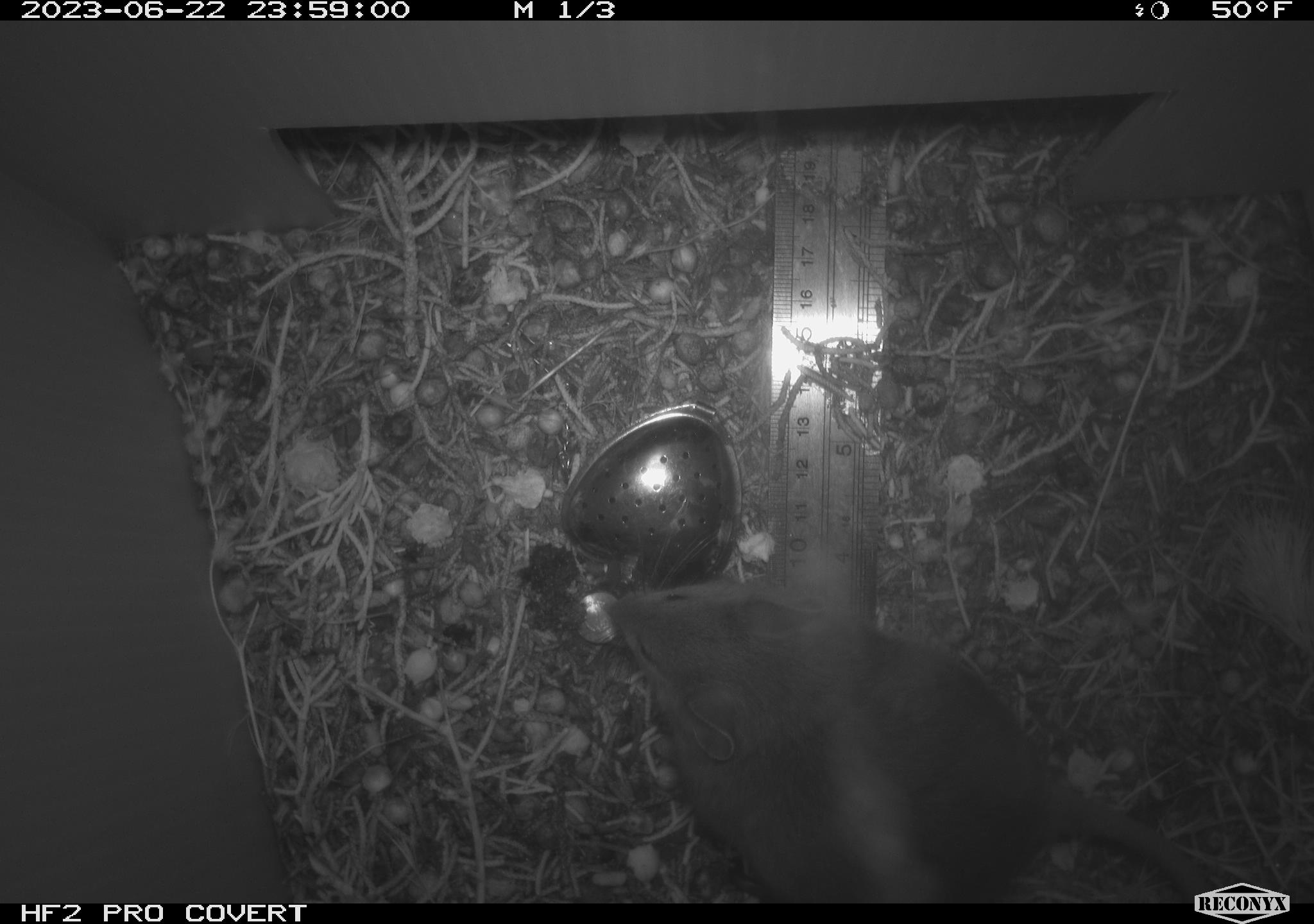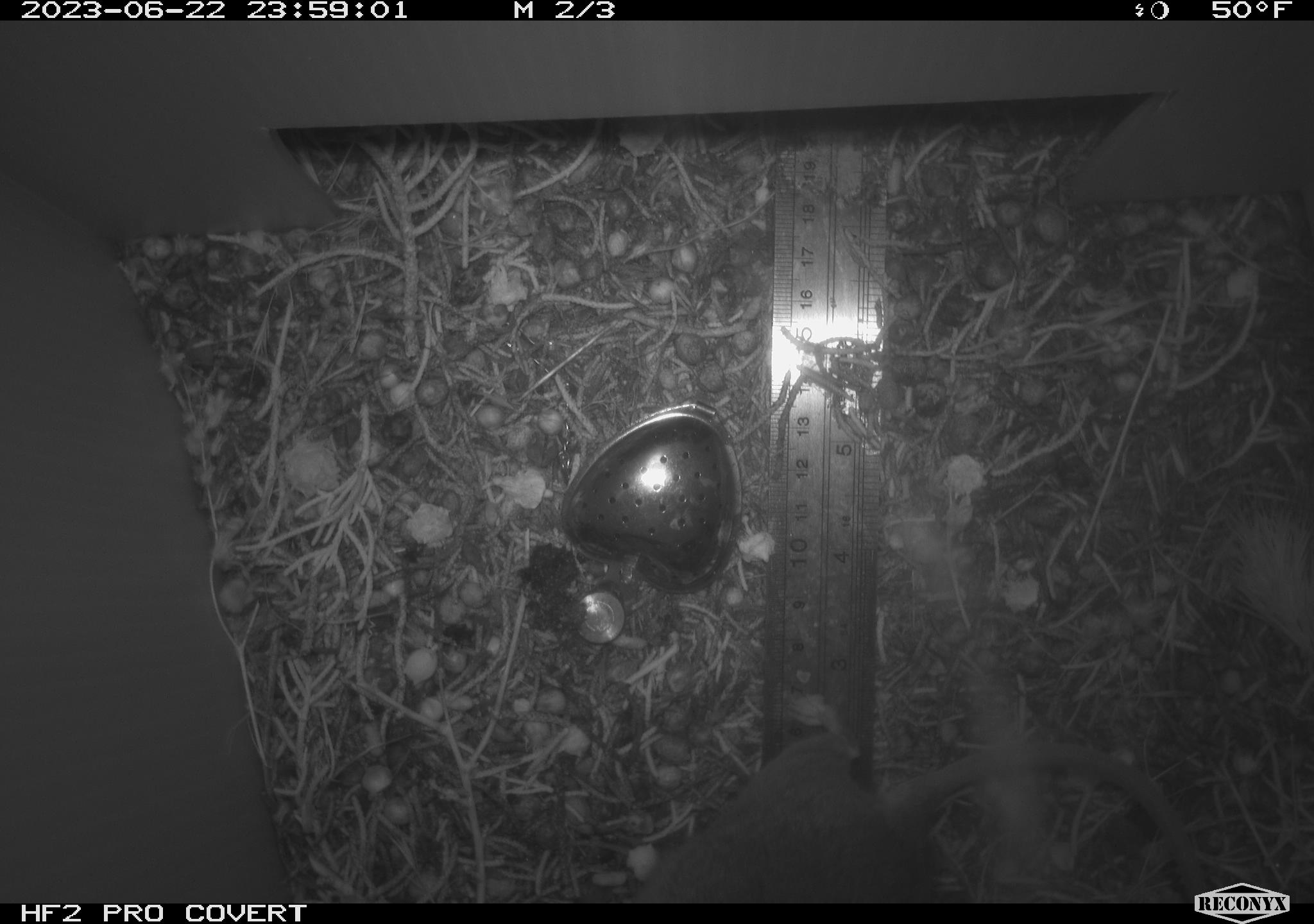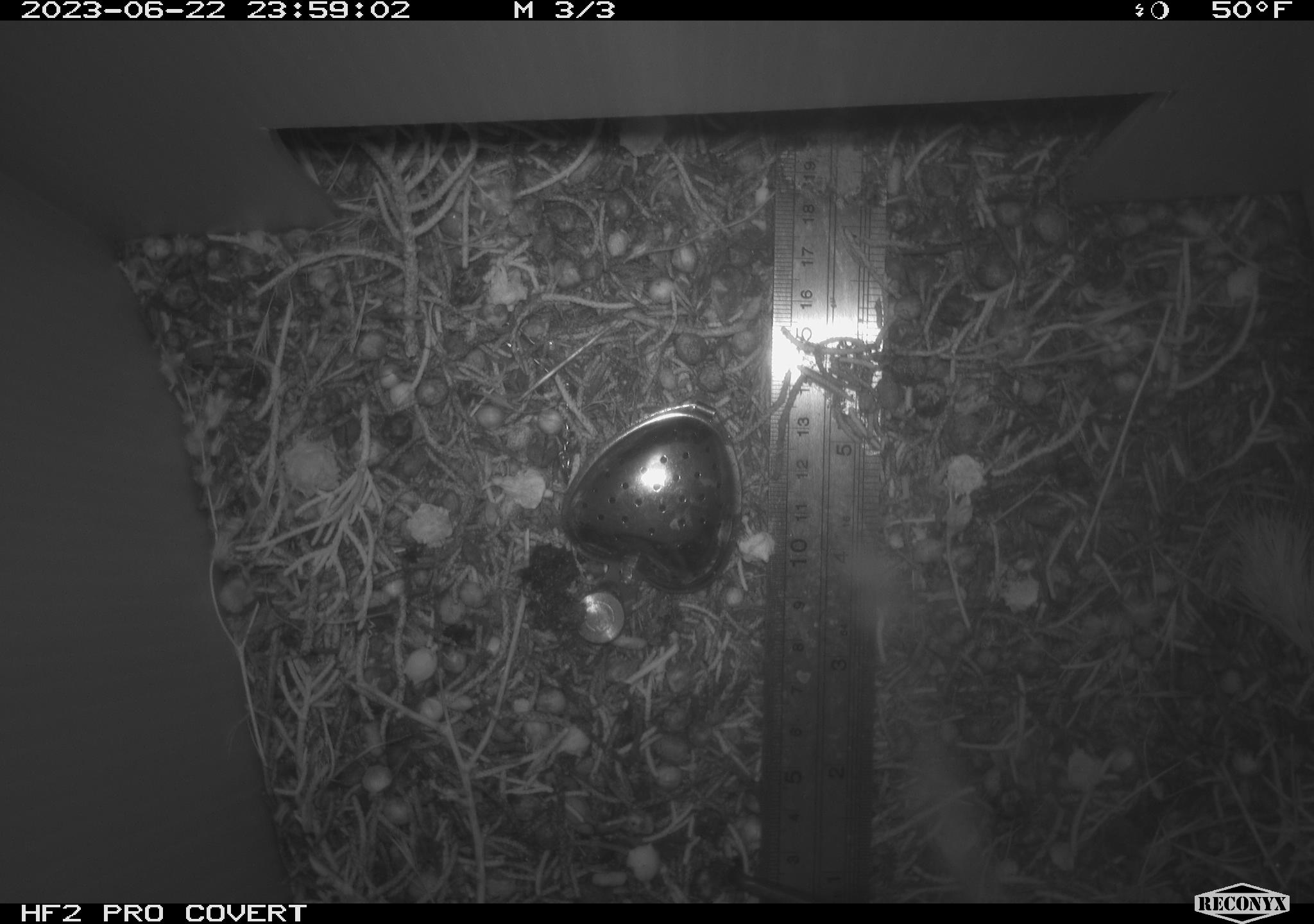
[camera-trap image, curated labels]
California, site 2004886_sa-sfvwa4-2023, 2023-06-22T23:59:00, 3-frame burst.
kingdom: Animalia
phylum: Chordata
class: Mammalia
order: Rodentia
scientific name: Rodentia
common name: mouse species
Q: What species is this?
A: Mouse species (Rodentia).